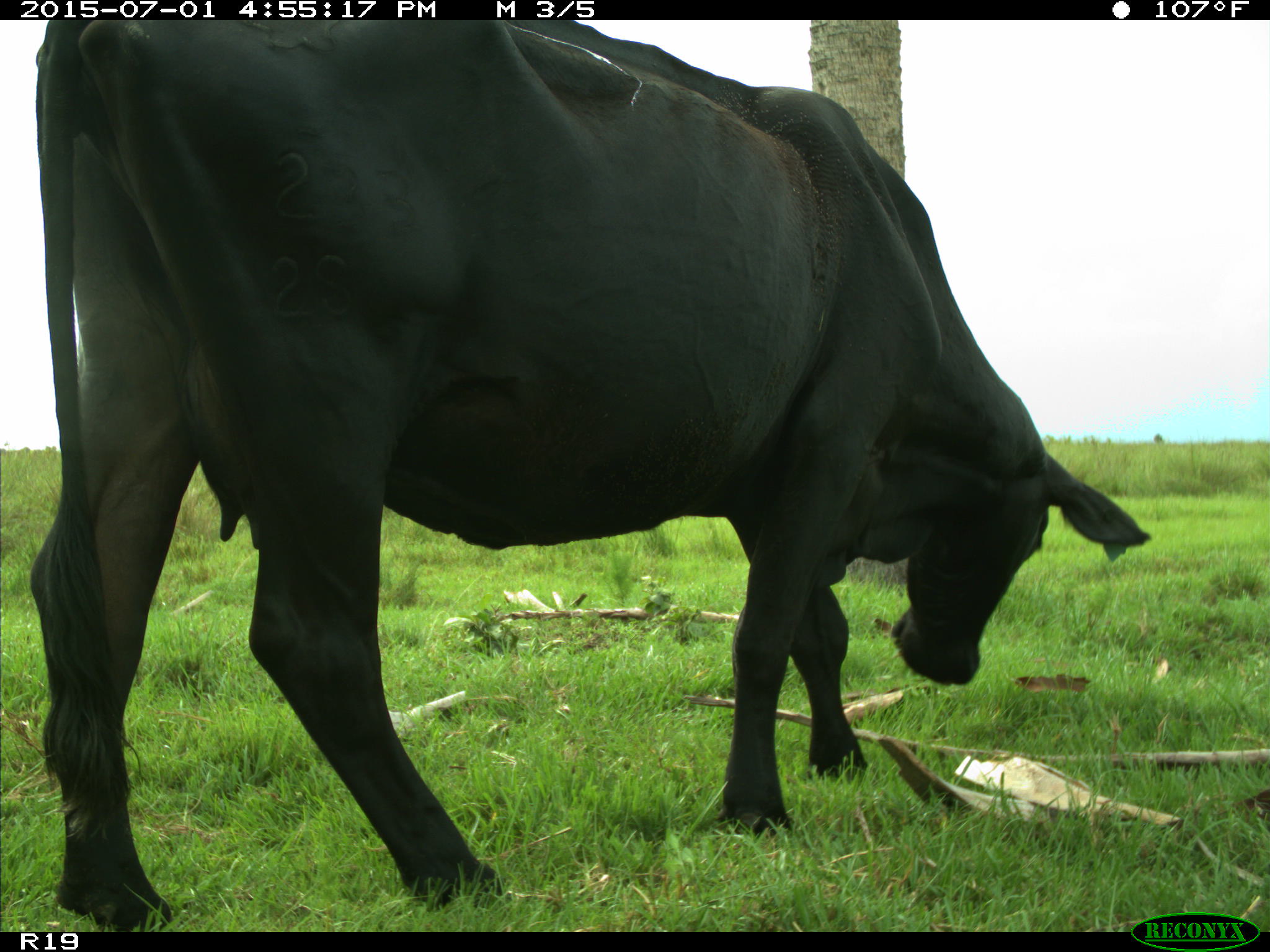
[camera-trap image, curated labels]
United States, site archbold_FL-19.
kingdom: Animalia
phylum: Chordata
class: Mammalia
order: Artiodactyla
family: Bovidae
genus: Bos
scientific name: Bos taurus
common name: domestic cow